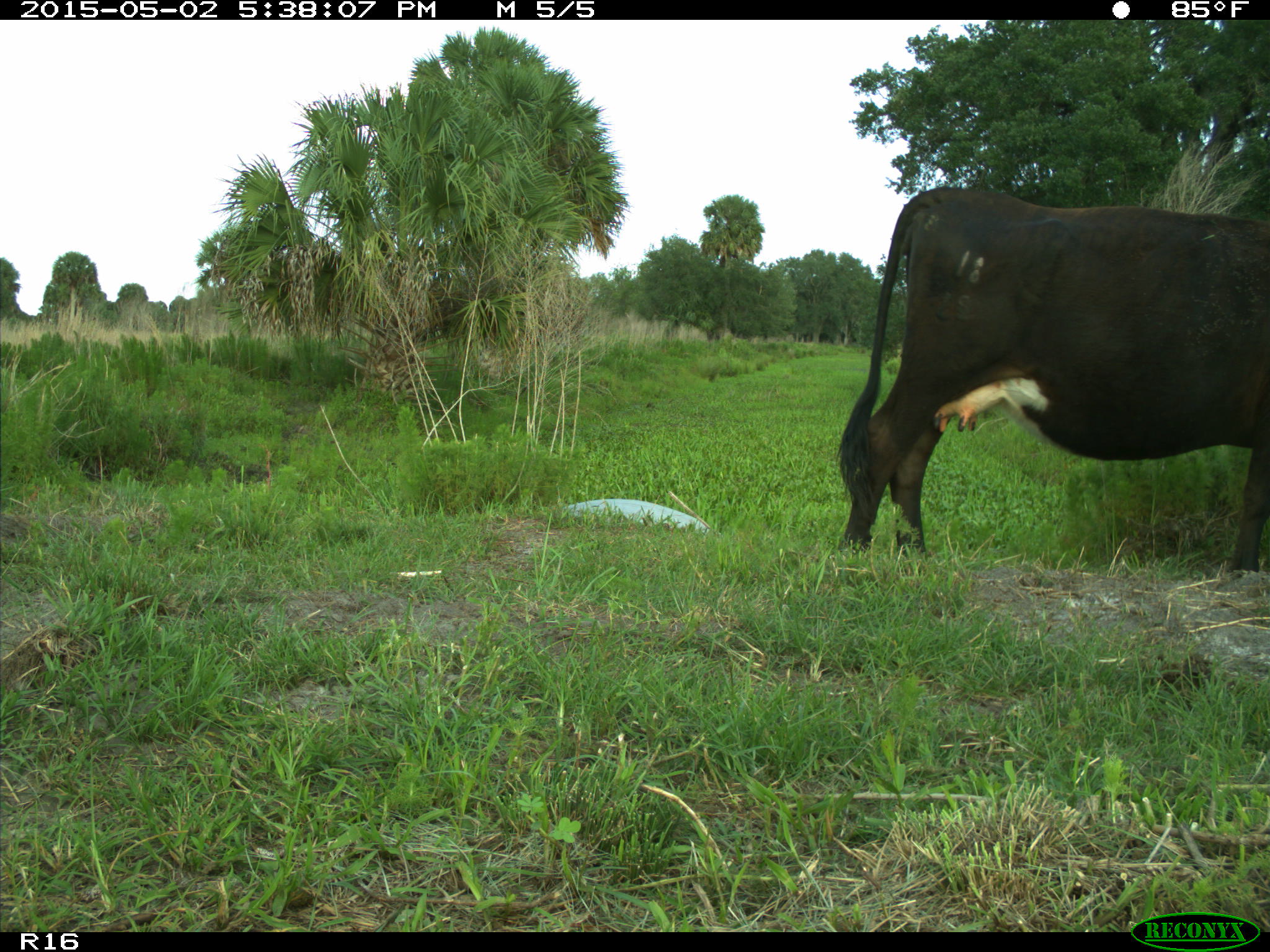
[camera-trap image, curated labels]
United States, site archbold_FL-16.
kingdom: Animalia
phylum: Chordata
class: Mammalia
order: Artiodactyla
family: Bovidae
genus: Bos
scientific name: Bos taurus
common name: domestic cow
Bos taurus (domestic cow).